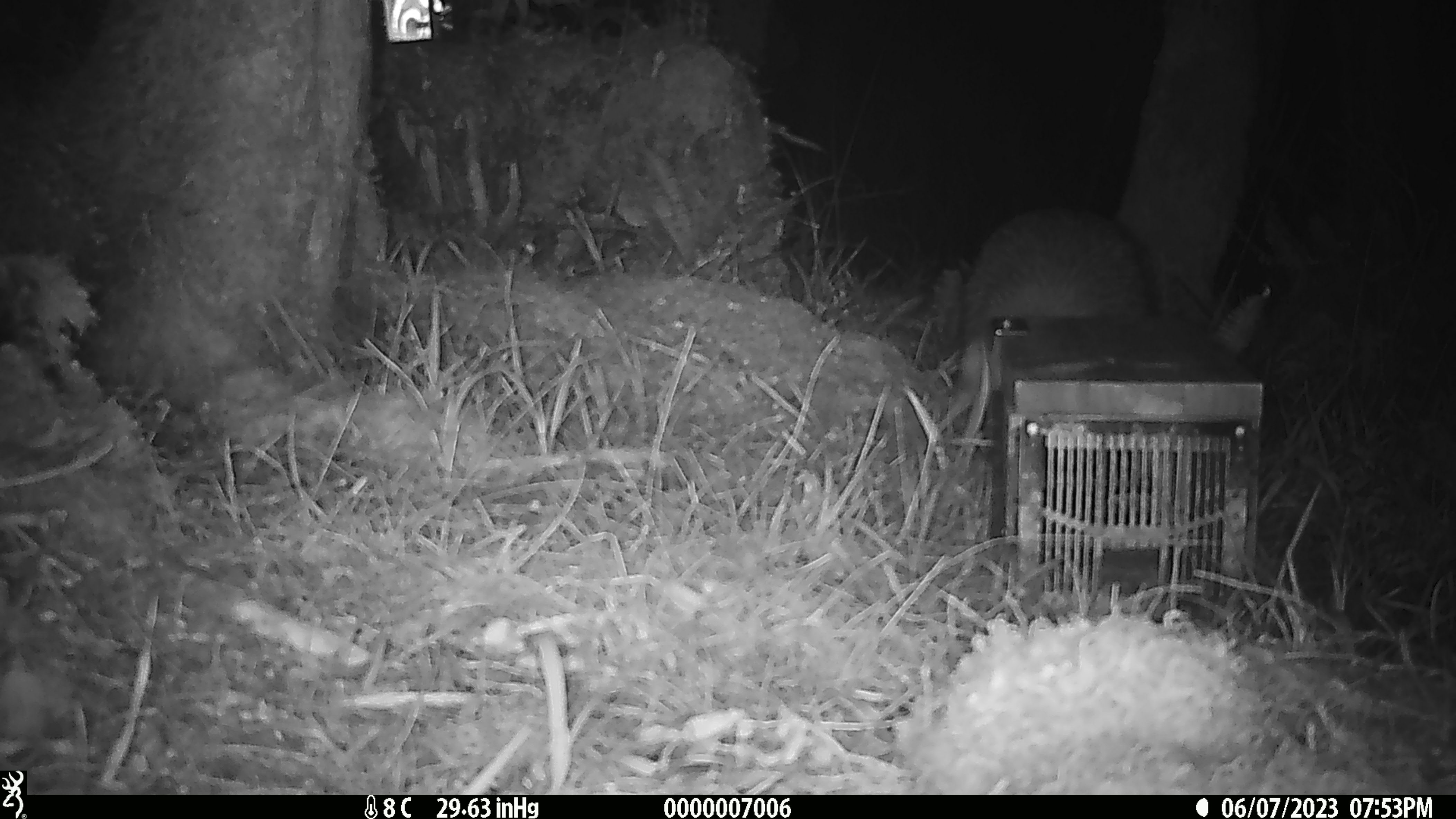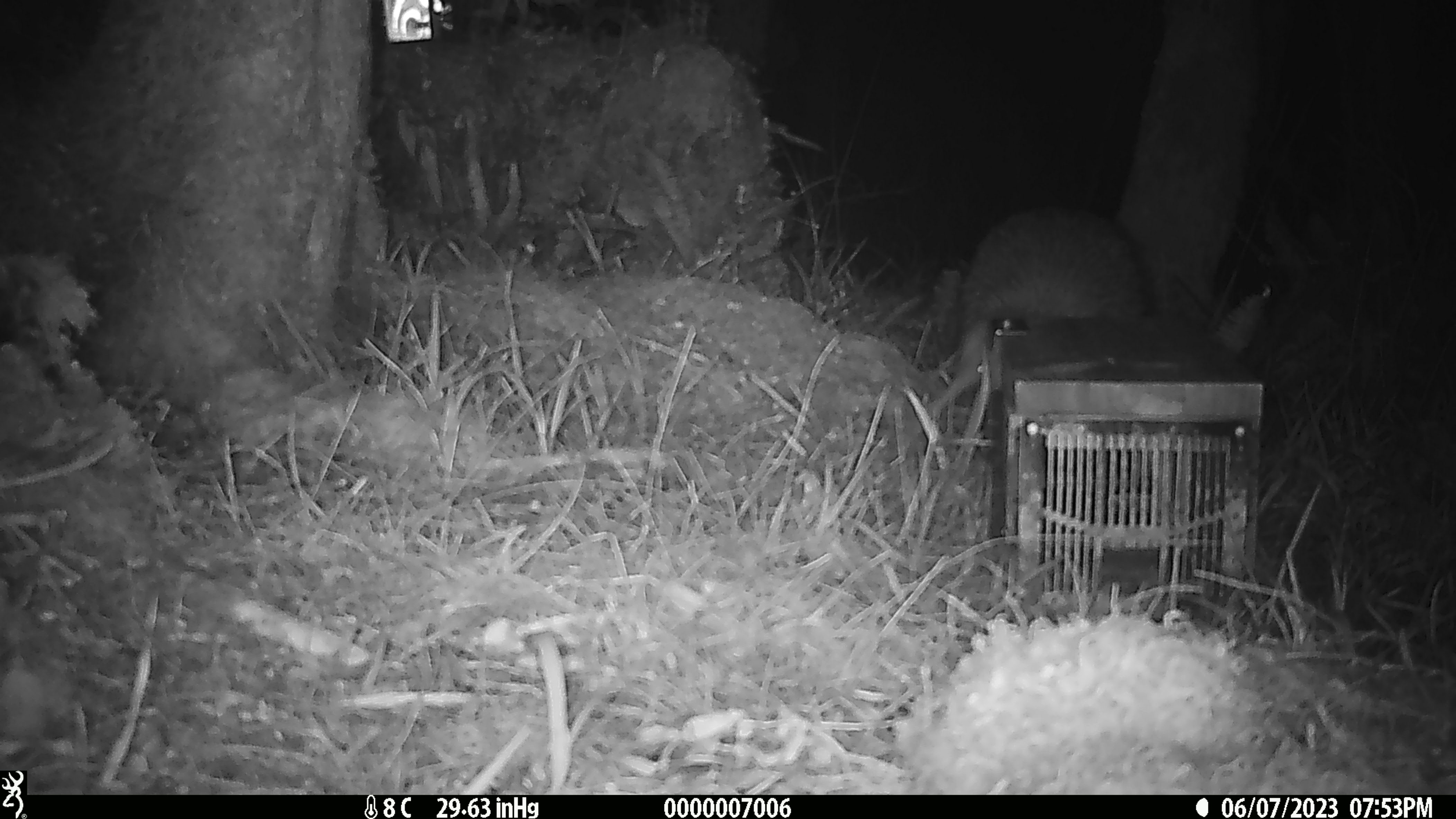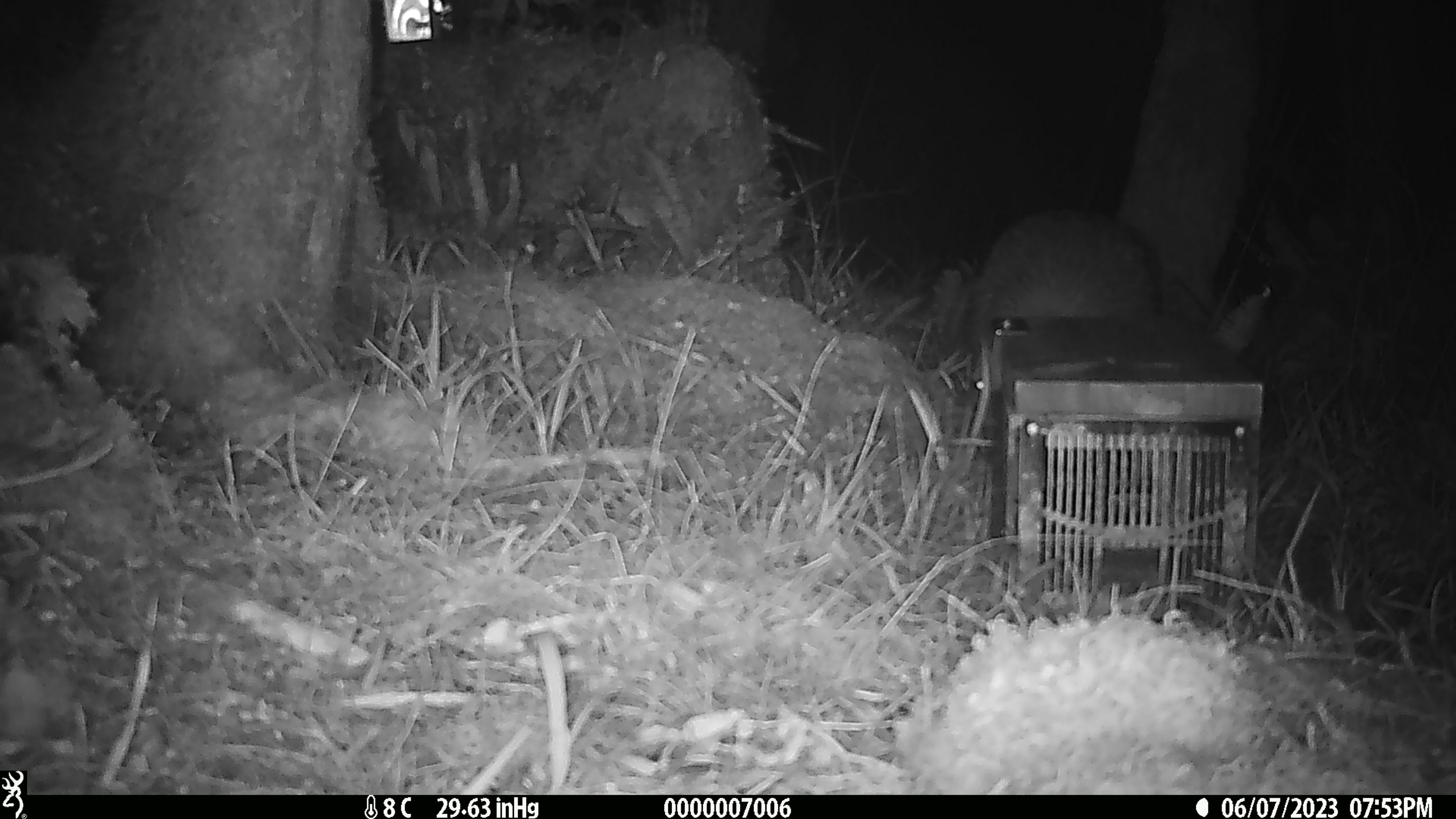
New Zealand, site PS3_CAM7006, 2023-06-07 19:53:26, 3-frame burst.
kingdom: Animalia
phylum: Chordata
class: Aves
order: Apterygiformes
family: Apterygidae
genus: Apteryx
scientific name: Apteryx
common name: kiwi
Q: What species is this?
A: Kiwi (Apteryx).